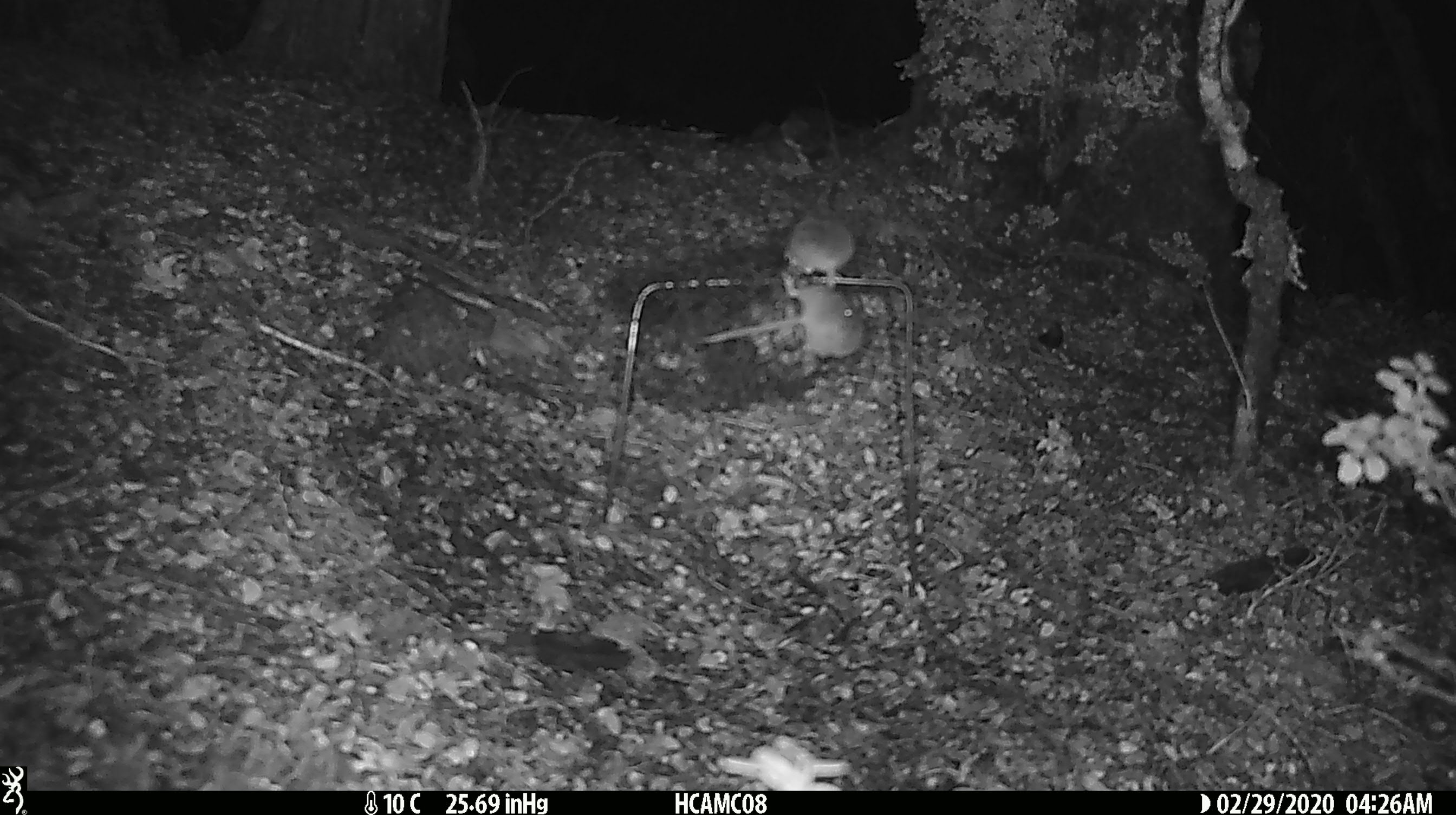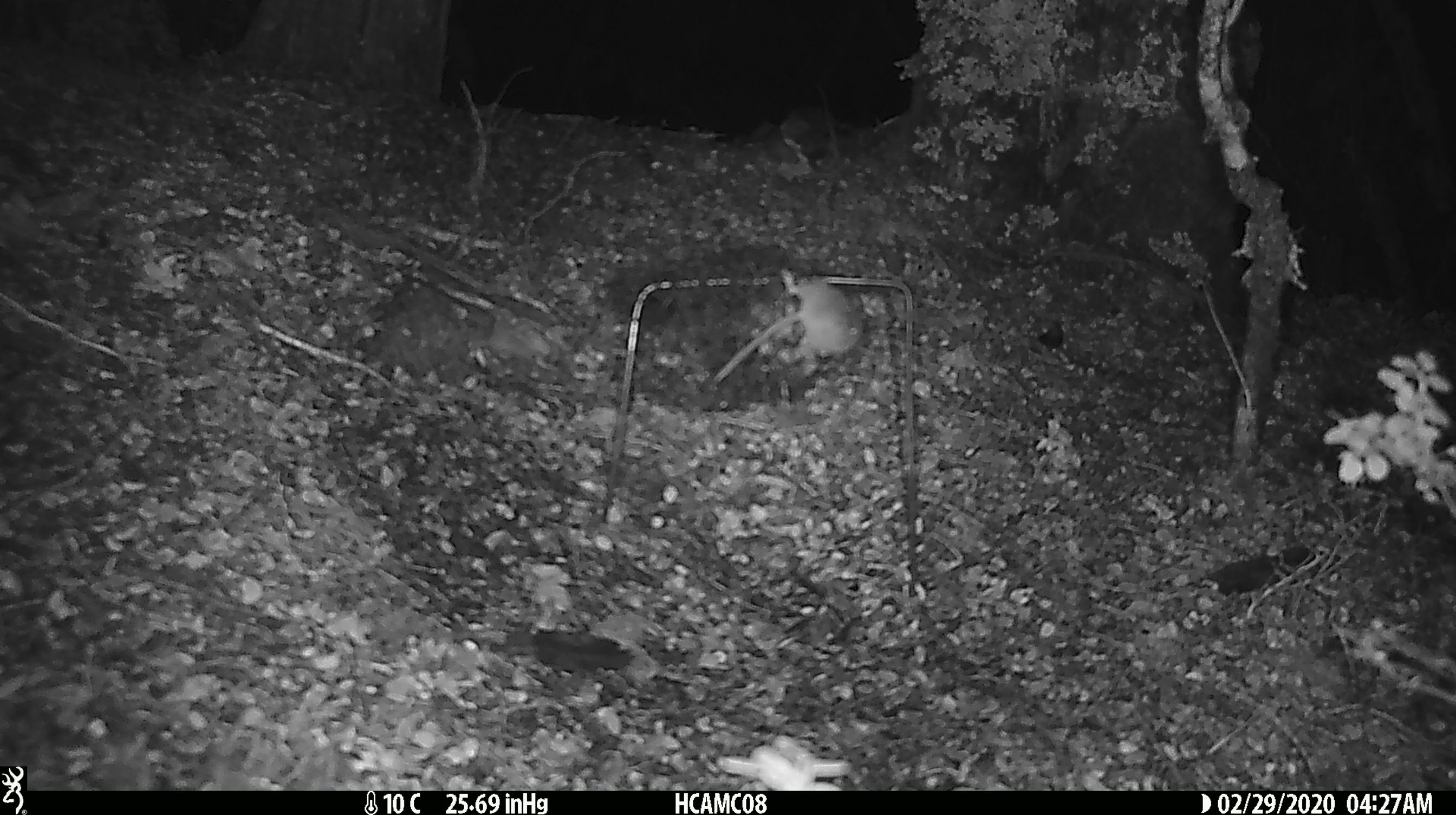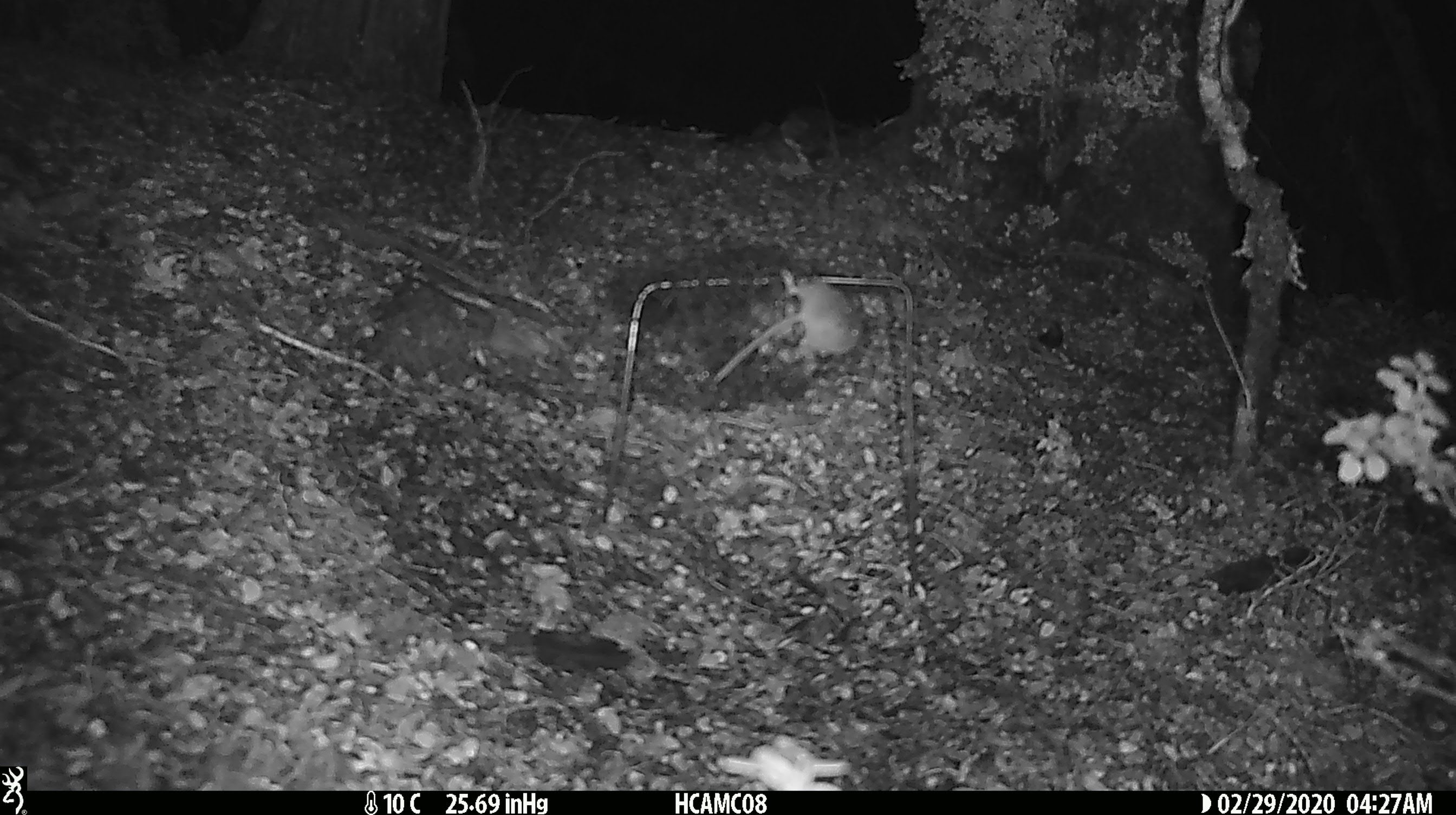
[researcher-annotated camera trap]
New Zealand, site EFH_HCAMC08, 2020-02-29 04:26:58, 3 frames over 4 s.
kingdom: Animalia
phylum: Chordata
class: Mammalia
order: Rodentia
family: Muridae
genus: Mus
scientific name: Mus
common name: mouse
Mouse (Mus).